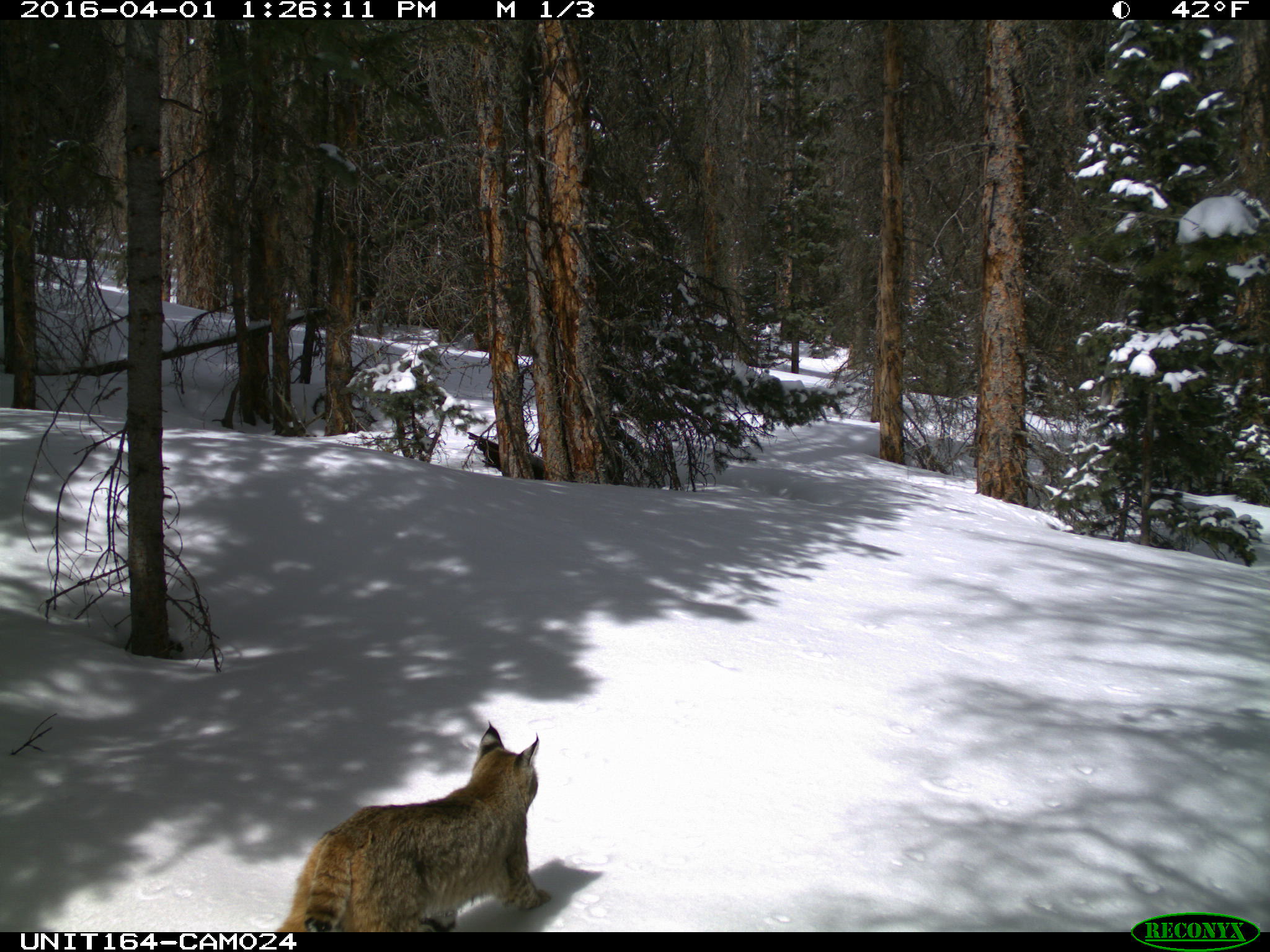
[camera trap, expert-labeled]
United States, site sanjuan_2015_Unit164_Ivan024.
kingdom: Animalia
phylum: Chordata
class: Mammalia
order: Carnivora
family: Felidae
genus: Lynx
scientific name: Lynx rufus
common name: bobcat